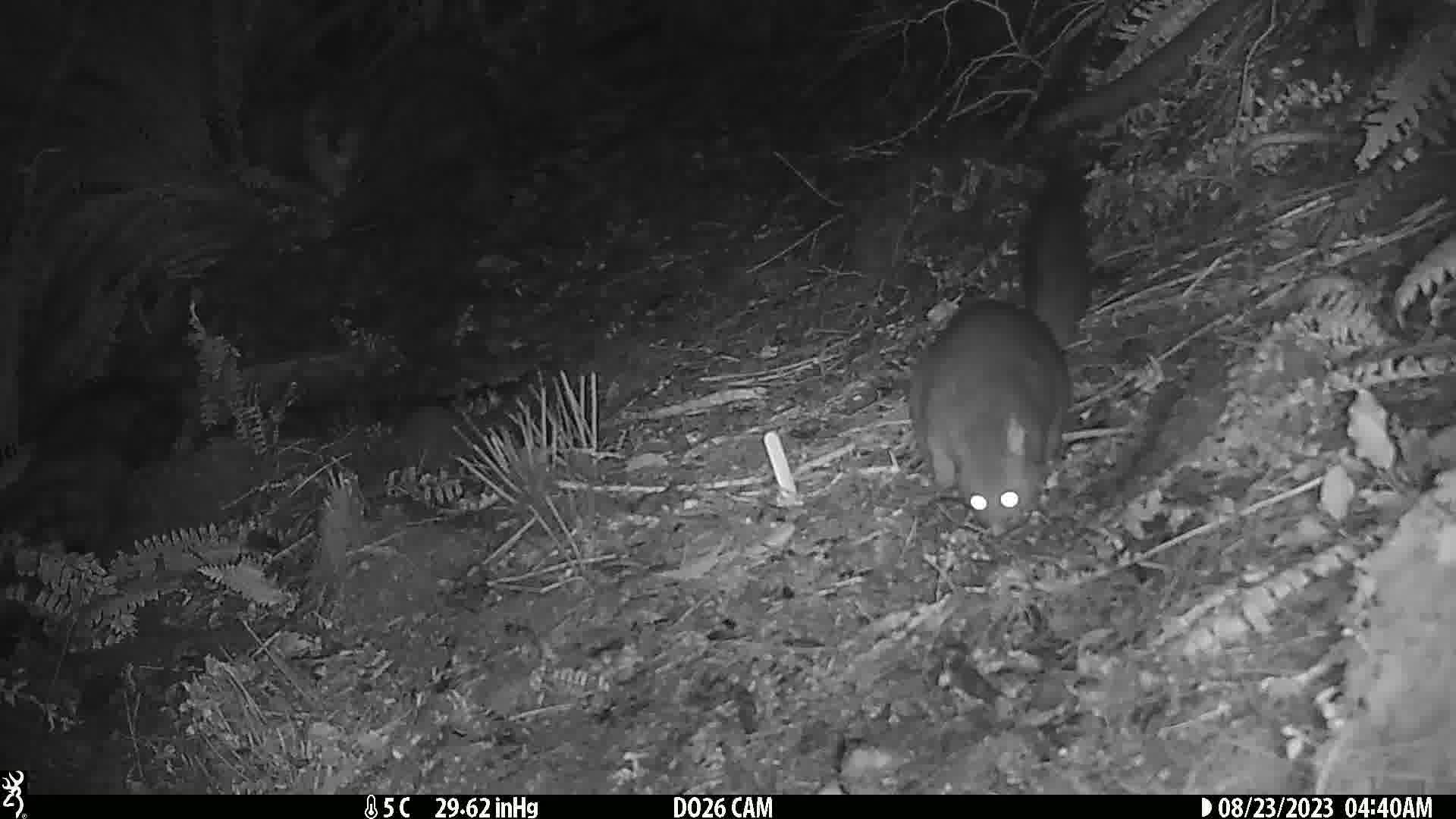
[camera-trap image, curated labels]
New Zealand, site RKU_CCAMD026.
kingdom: Animalia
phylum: Chordata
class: Mammalia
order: Diprotodontia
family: Phalangeridae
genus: Trichosurus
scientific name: Trichosurus vulpecula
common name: common brushtail possum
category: possum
Possum (common brushtail possum) (Trichosurus vulpecula).